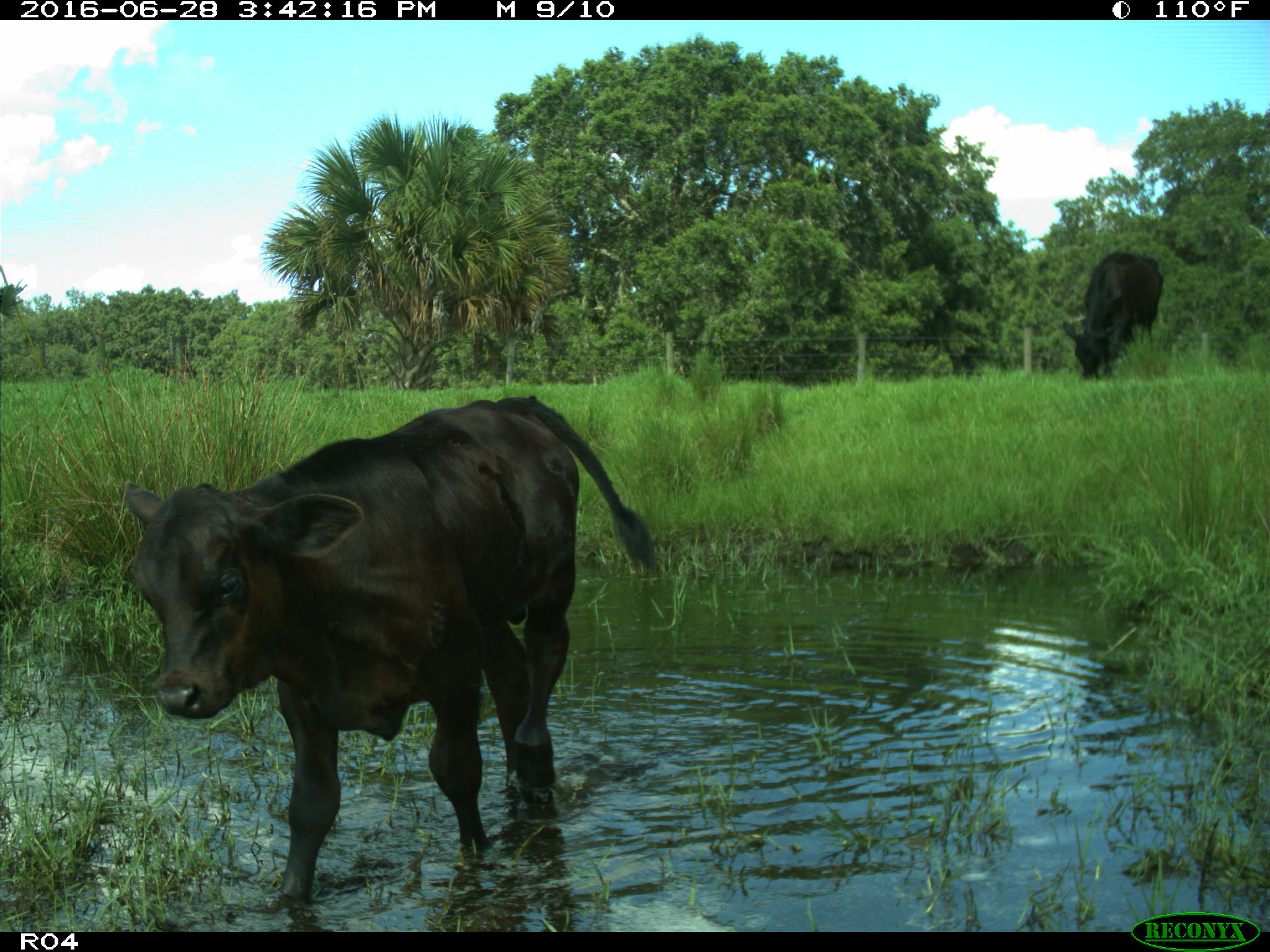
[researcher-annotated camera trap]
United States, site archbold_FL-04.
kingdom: Animalia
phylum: Chordata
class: Mammalia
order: Artiodactyla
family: Bovidae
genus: Bos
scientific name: Bos taurus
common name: domestic cow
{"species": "Bos taurus (domestic cow)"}